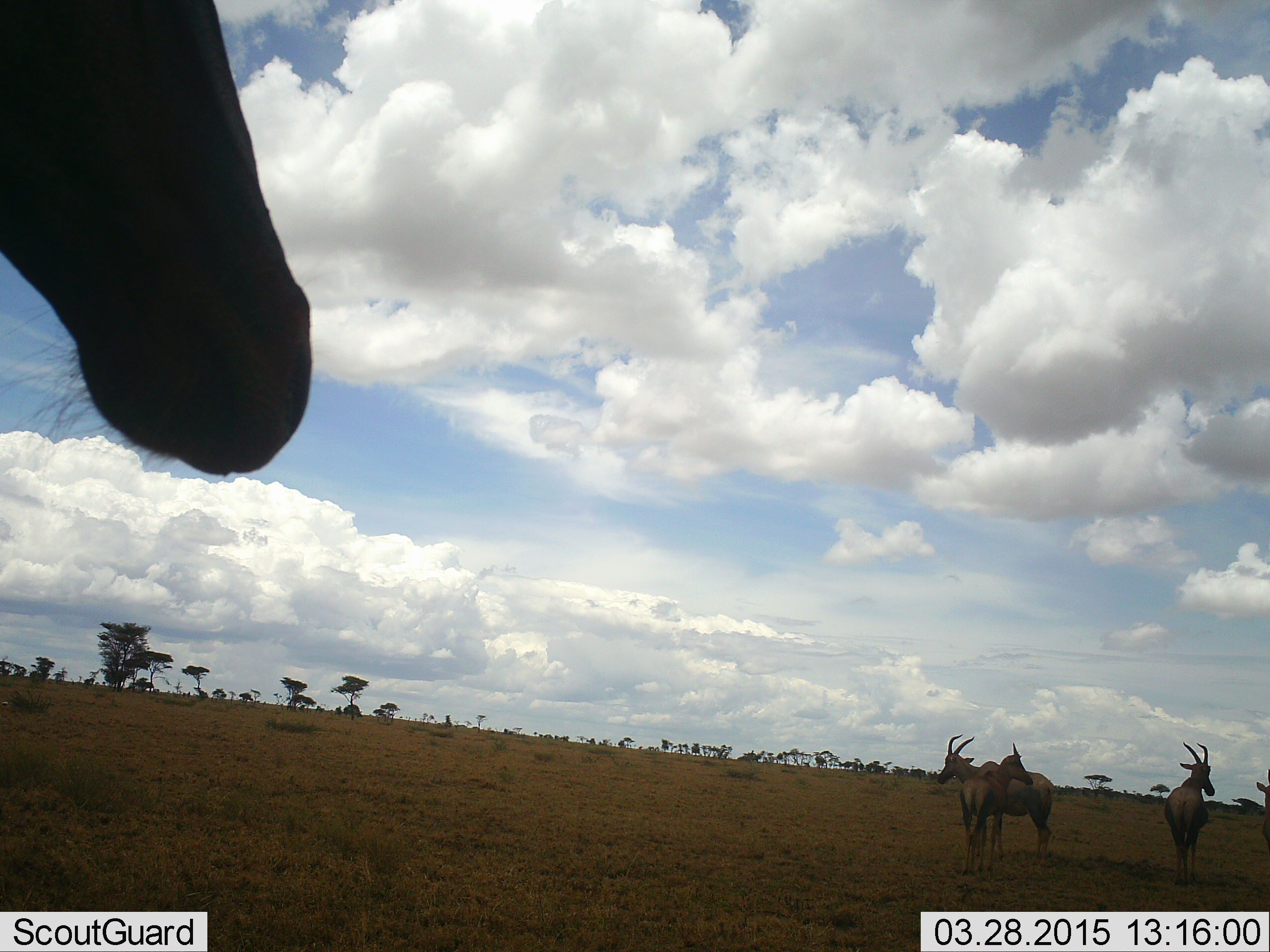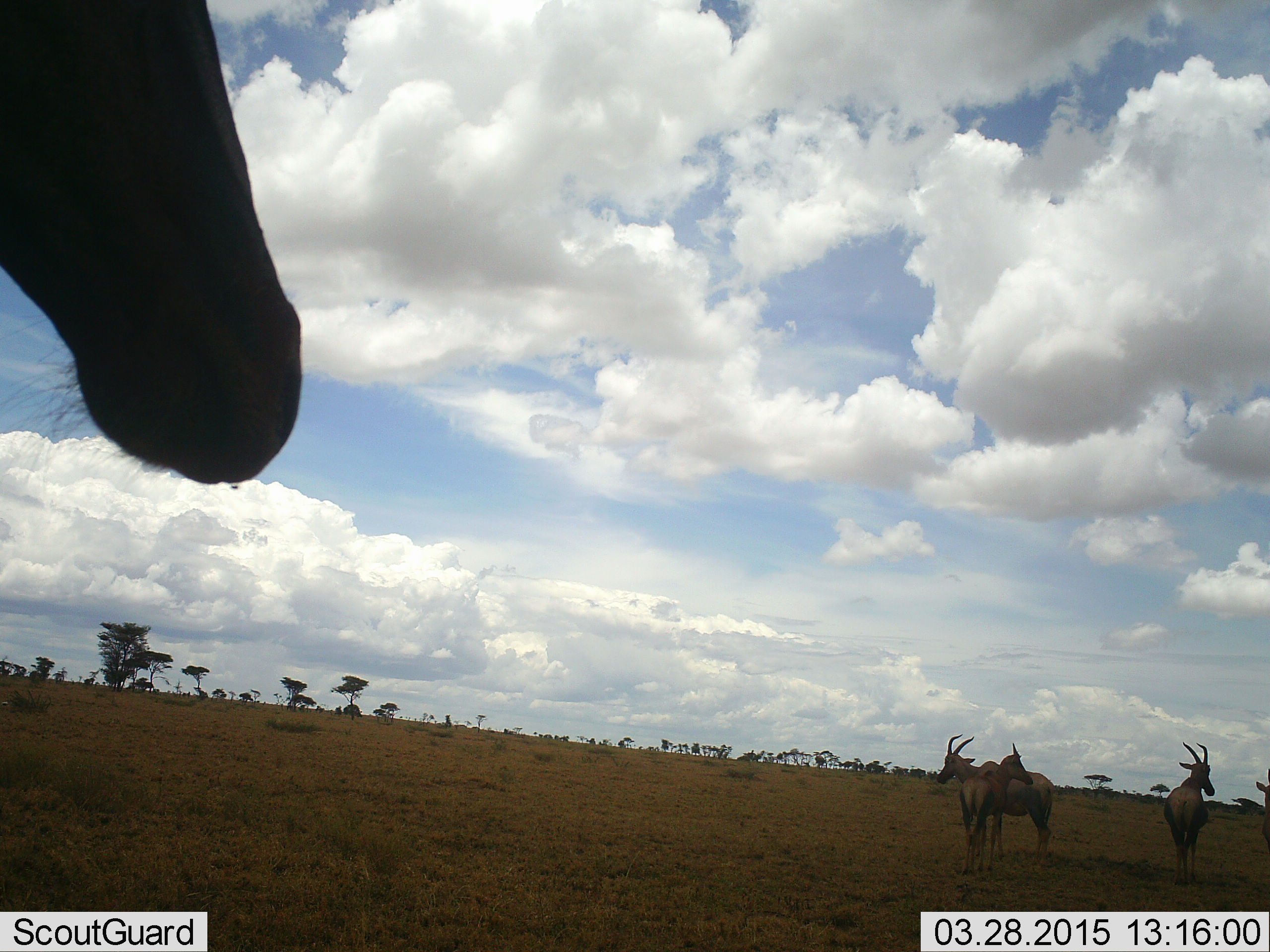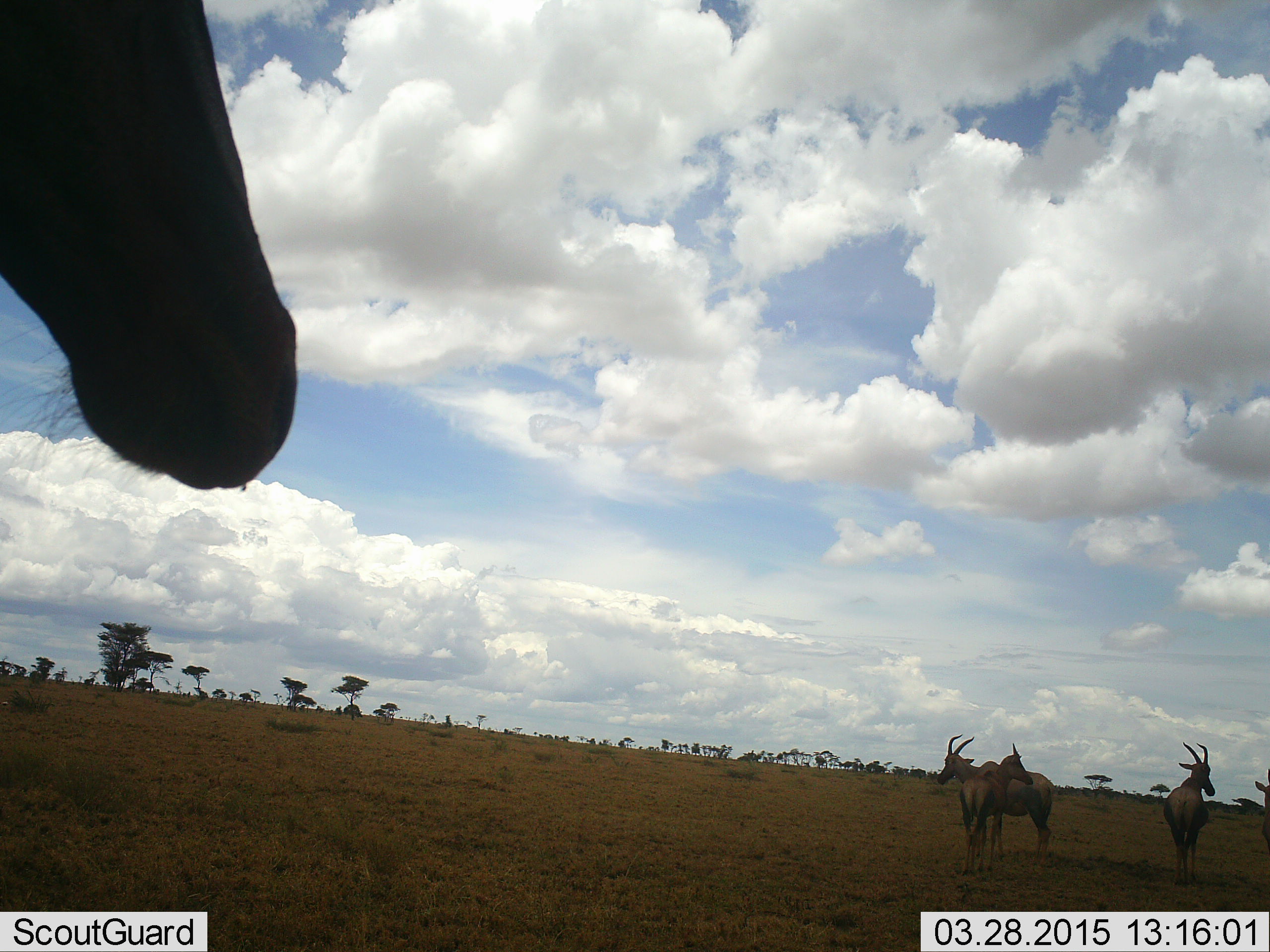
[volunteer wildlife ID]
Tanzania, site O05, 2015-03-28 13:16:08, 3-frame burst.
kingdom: Animalia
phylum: Chordata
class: Mammalia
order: Artiodactyla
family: Bovidae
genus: Damaliscus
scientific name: Damaliscus lunatus jimela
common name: topi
Topi (Damaliscus lunatus jimela), count 5. Behavior (volunteer vote fractions): standing 100%, resting 0%, moving 0%, interacting 0%. Young present (vote fraction): 10%. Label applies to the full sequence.